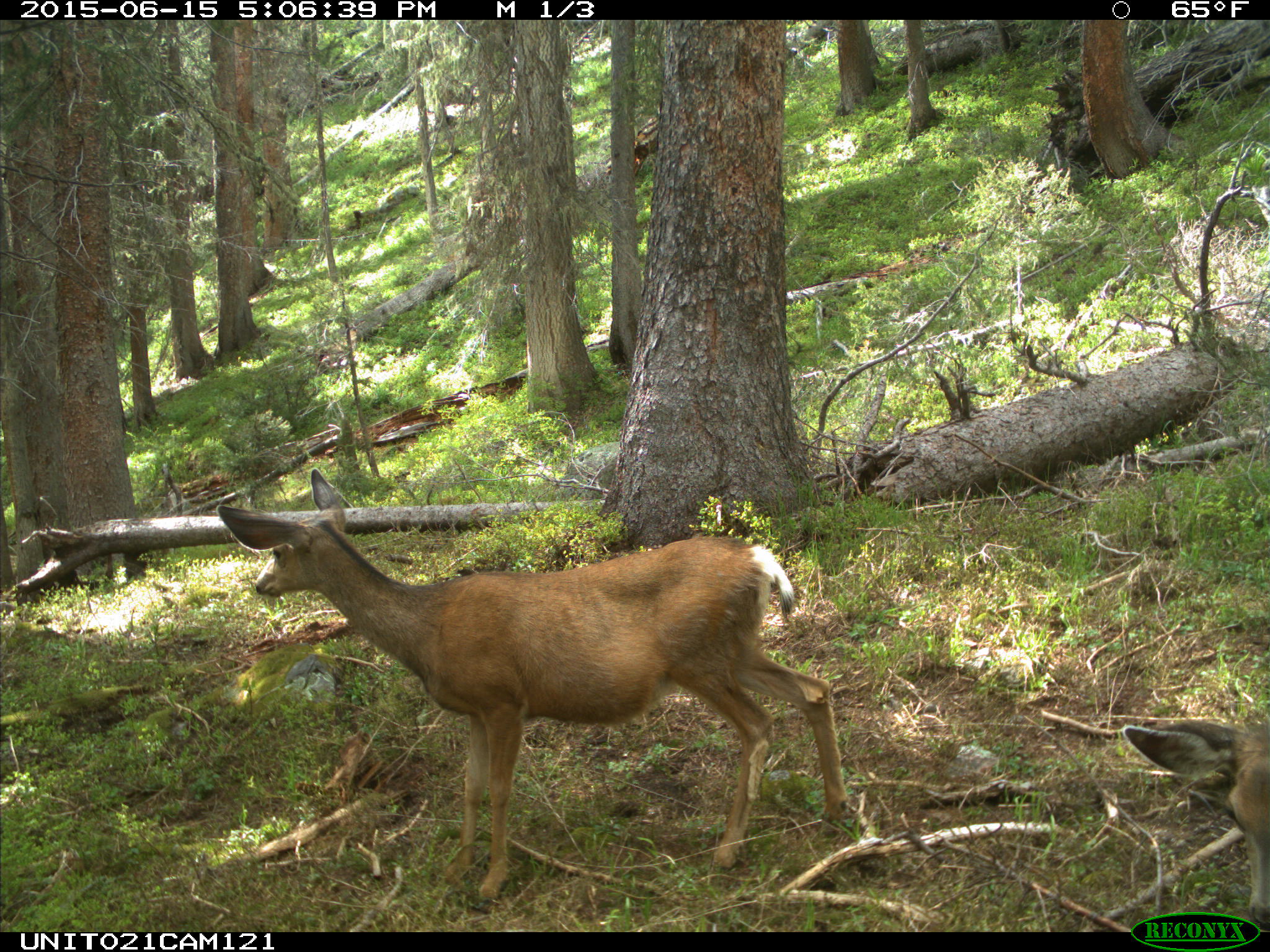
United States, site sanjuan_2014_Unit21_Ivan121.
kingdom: Animalia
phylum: Chordata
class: Mammalia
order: Artiodactyla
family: Cervidae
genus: Odocoileus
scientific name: Odocoileus hemionus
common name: mule deer